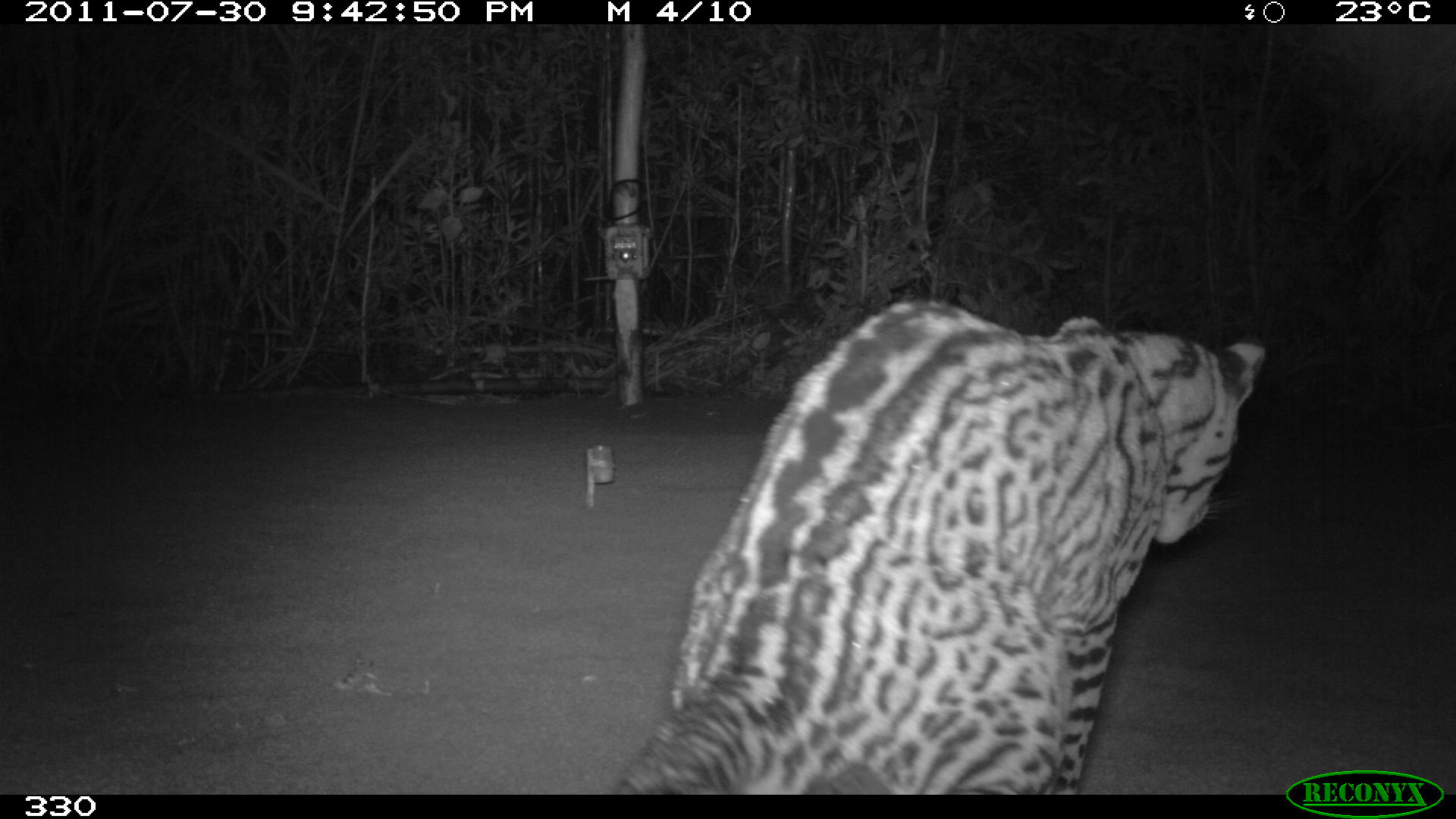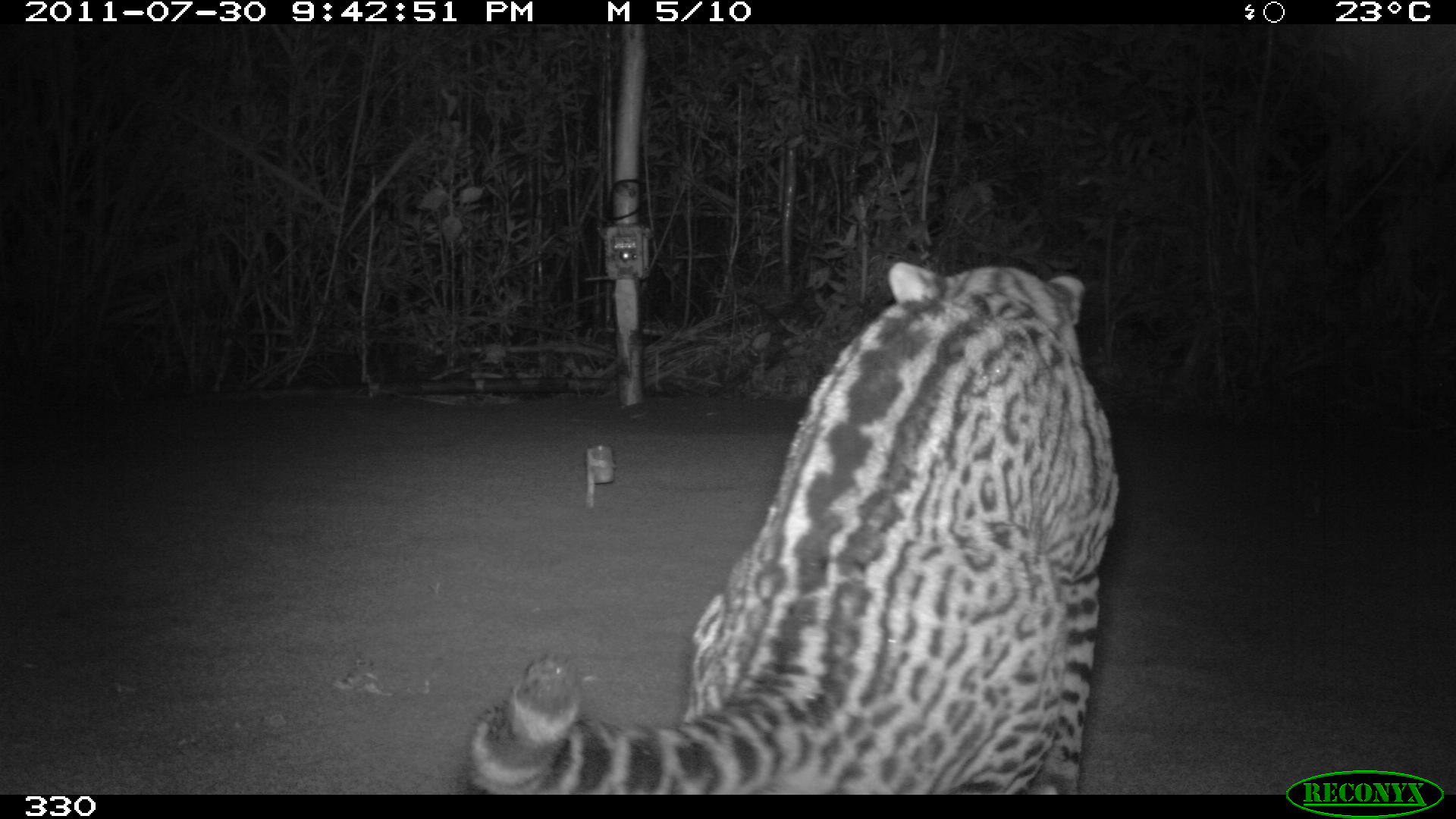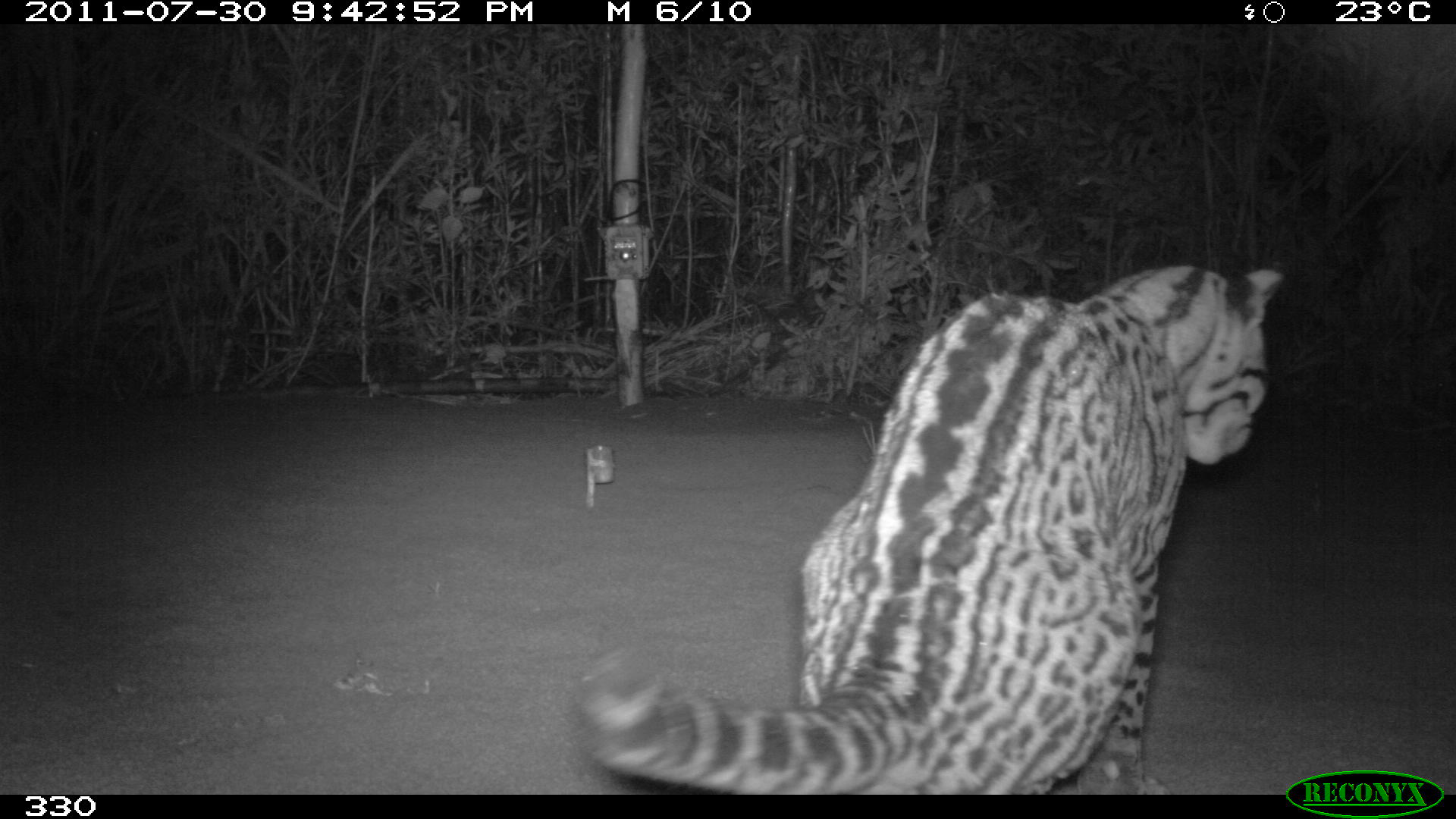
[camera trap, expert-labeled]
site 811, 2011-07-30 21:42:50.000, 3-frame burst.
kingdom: Animalia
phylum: Chordata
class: Mammalia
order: Carnivora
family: Felidae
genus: Leopardus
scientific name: Leopardus pardalis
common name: ocelot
Leopardus pardalis (ocelot).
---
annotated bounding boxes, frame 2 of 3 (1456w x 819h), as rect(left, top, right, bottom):
leopardus pardalis: rect(469, 261, 1120, 794)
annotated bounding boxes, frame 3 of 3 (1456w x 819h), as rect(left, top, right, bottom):
leopardus pardalis: rect(571, 263, 1282, 794)